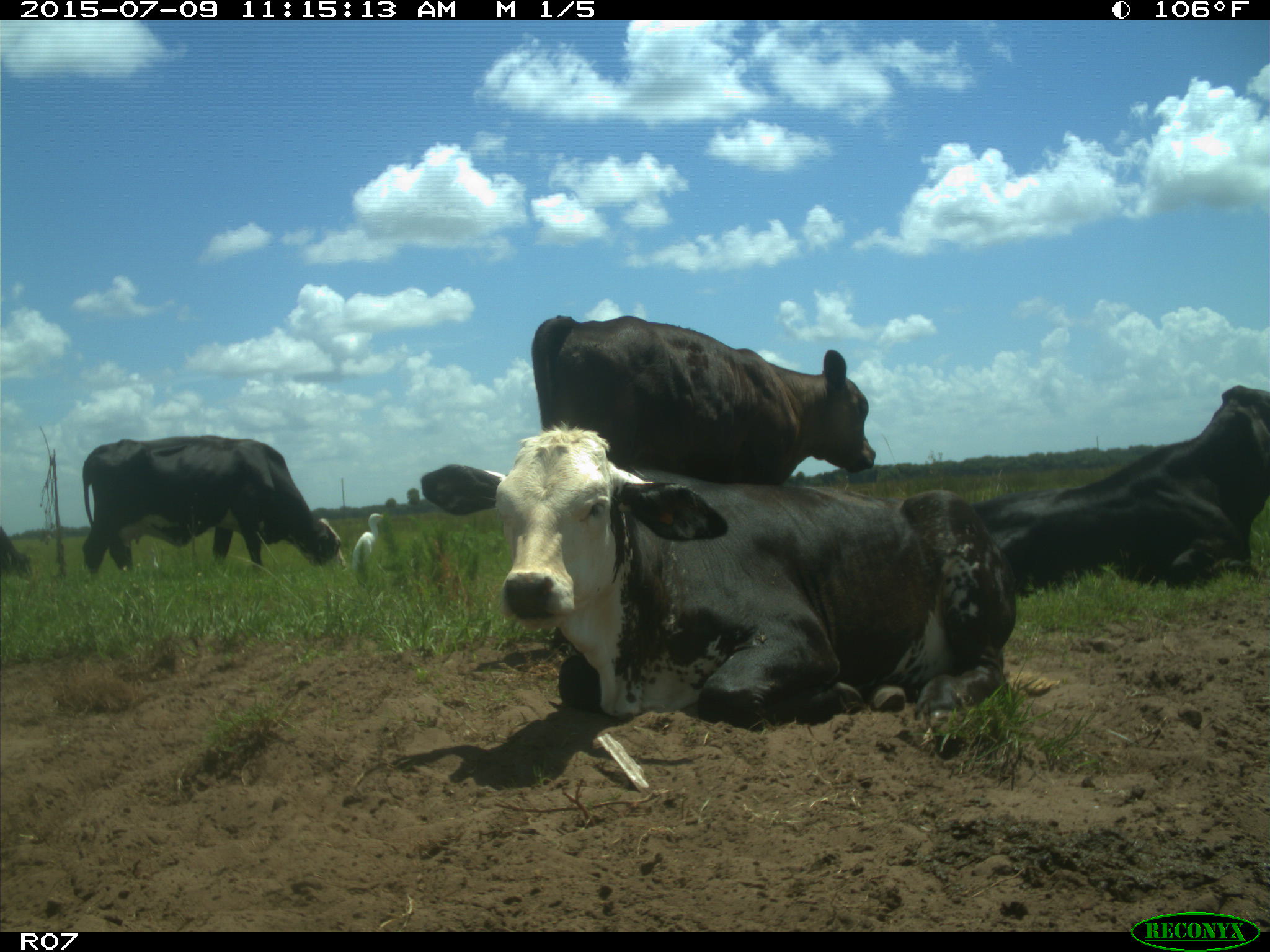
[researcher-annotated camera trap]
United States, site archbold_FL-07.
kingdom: Animalia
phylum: Chordata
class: Mammalia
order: Artiodactyla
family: Bovidae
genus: Bos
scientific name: Bos taurus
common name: domestic cow